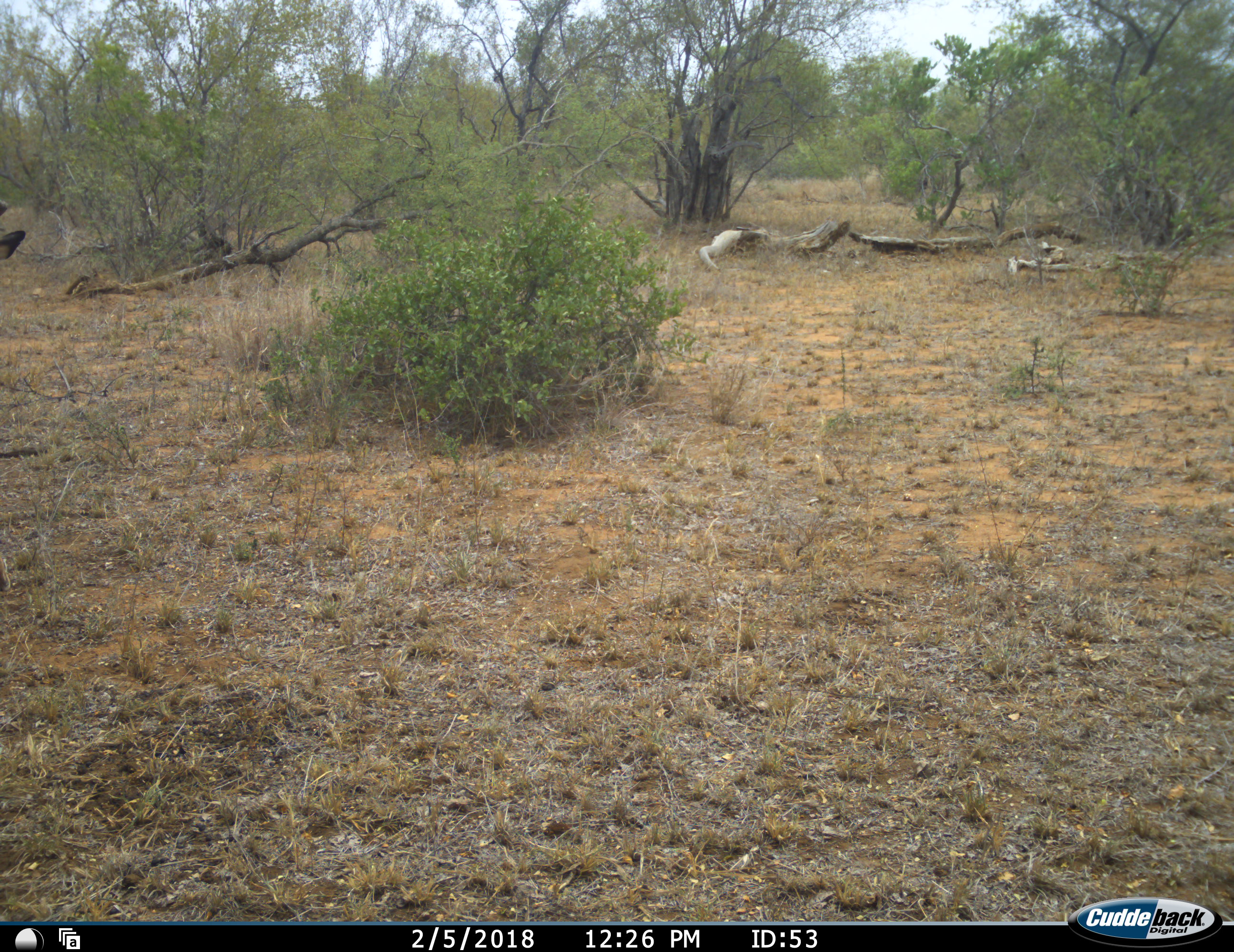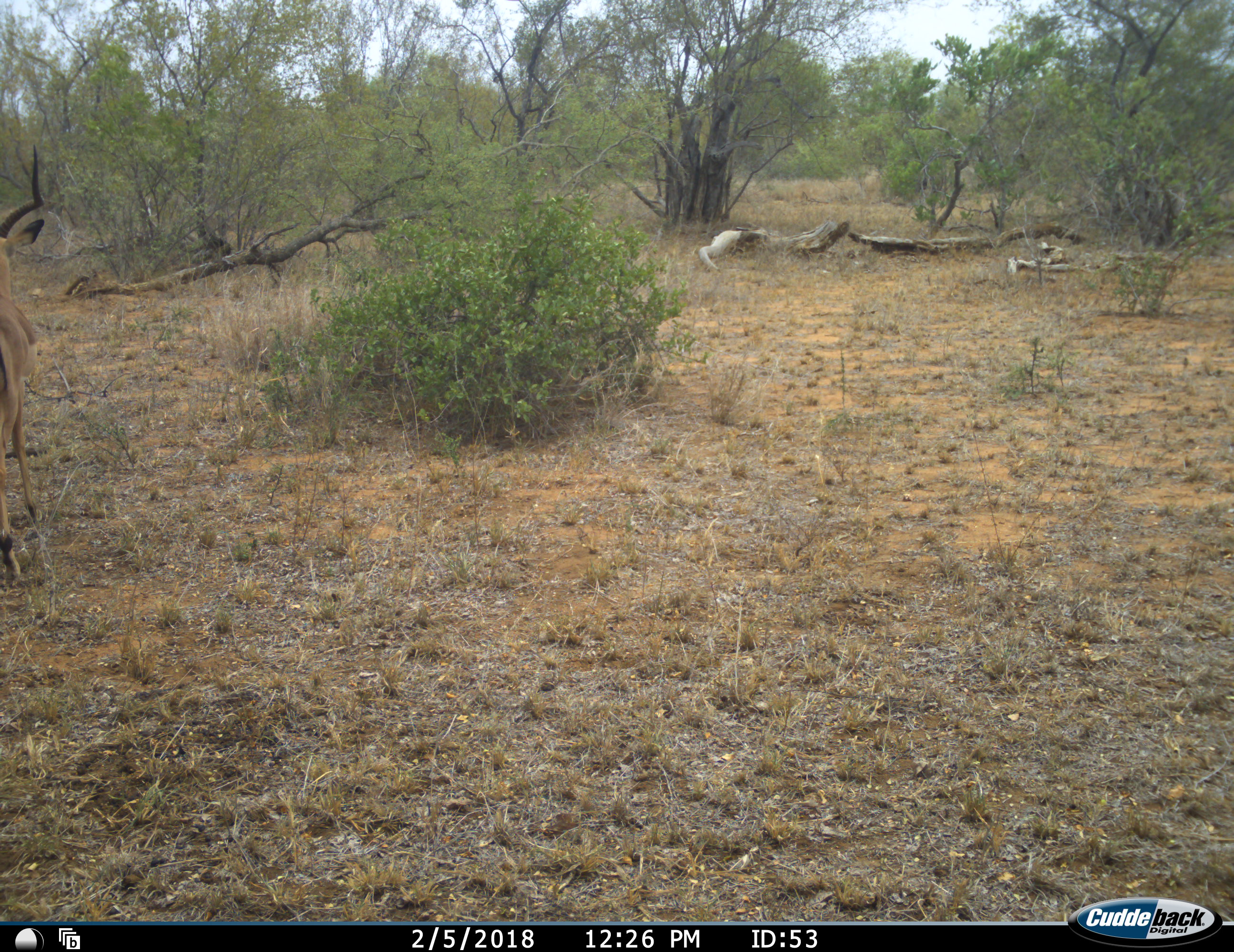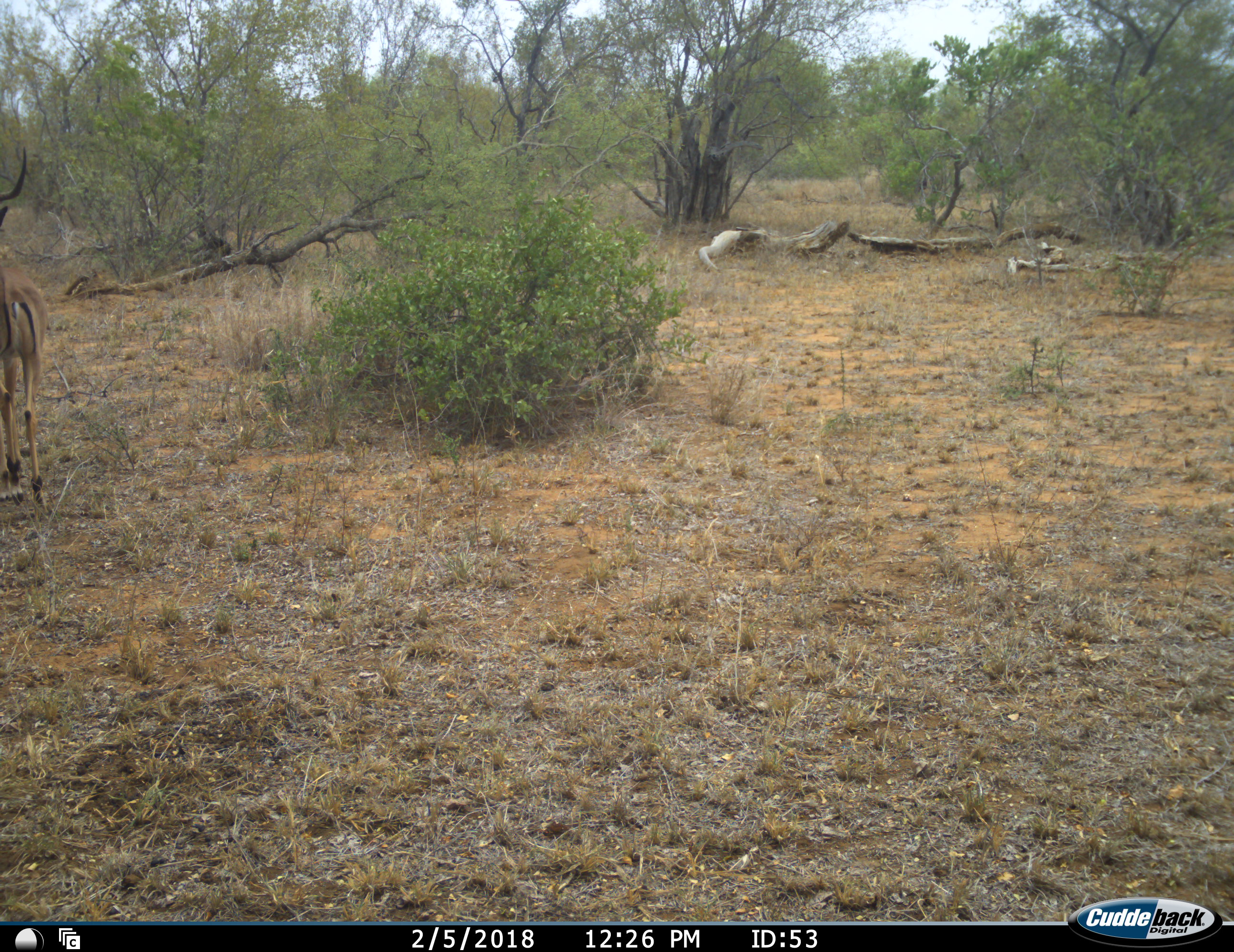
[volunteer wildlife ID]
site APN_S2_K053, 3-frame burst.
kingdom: Animalia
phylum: Chordata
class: Mammalia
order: Artiodactyla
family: Bovidae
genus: Aepyceros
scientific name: Aepyceros melampus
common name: impala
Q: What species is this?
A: Impala (Aepyceros melampus).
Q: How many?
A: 1.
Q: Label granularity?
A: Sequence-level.